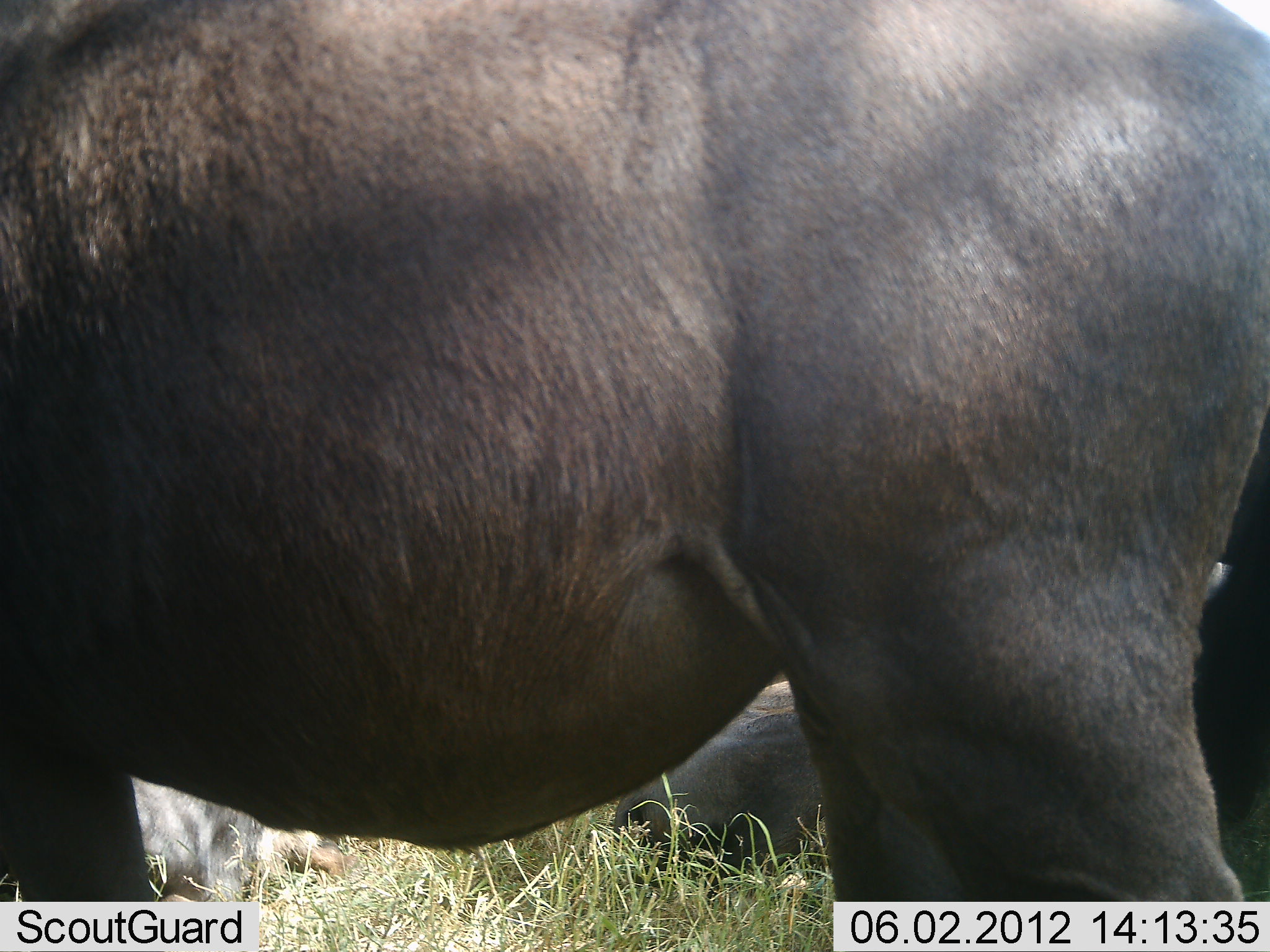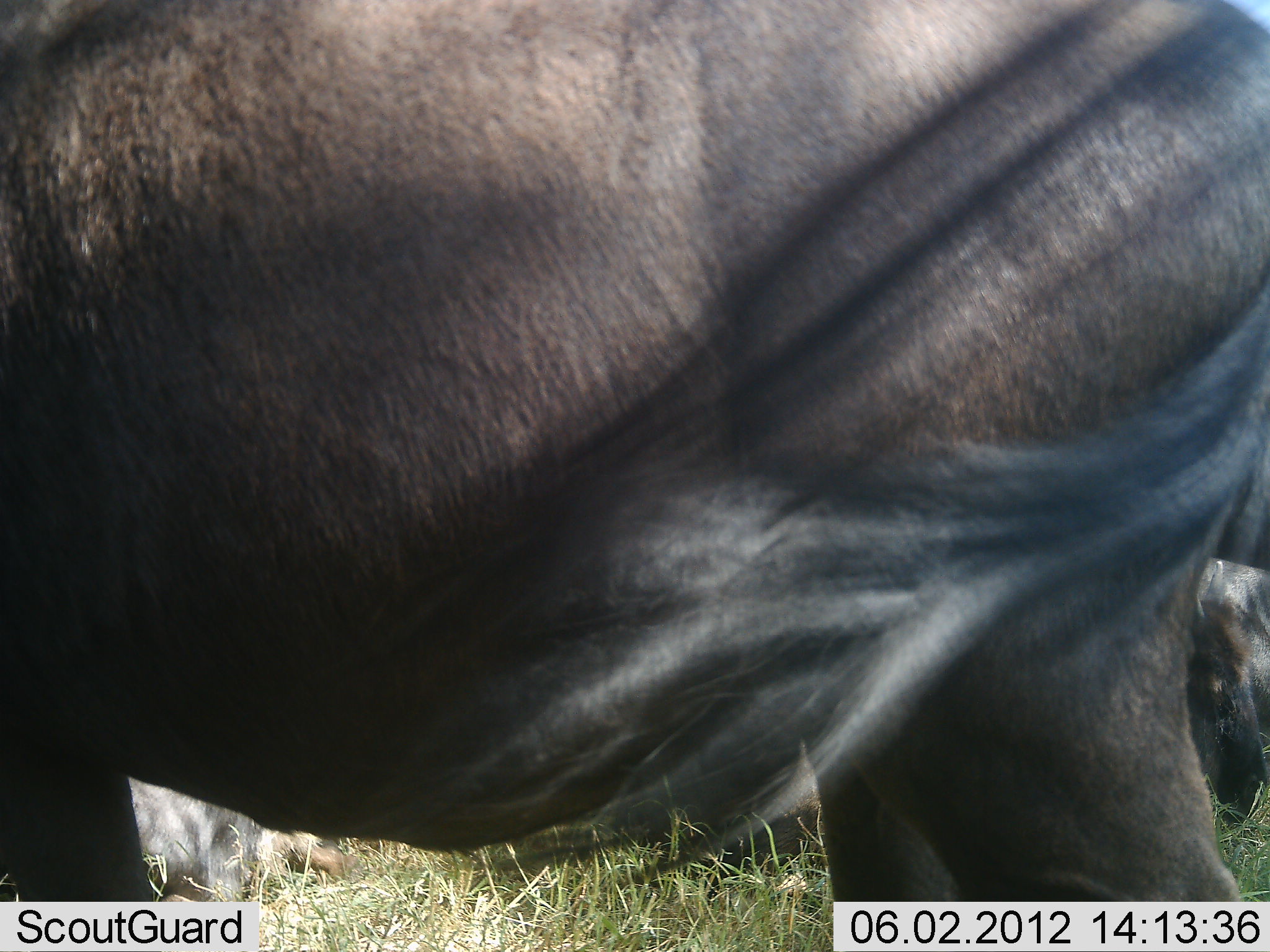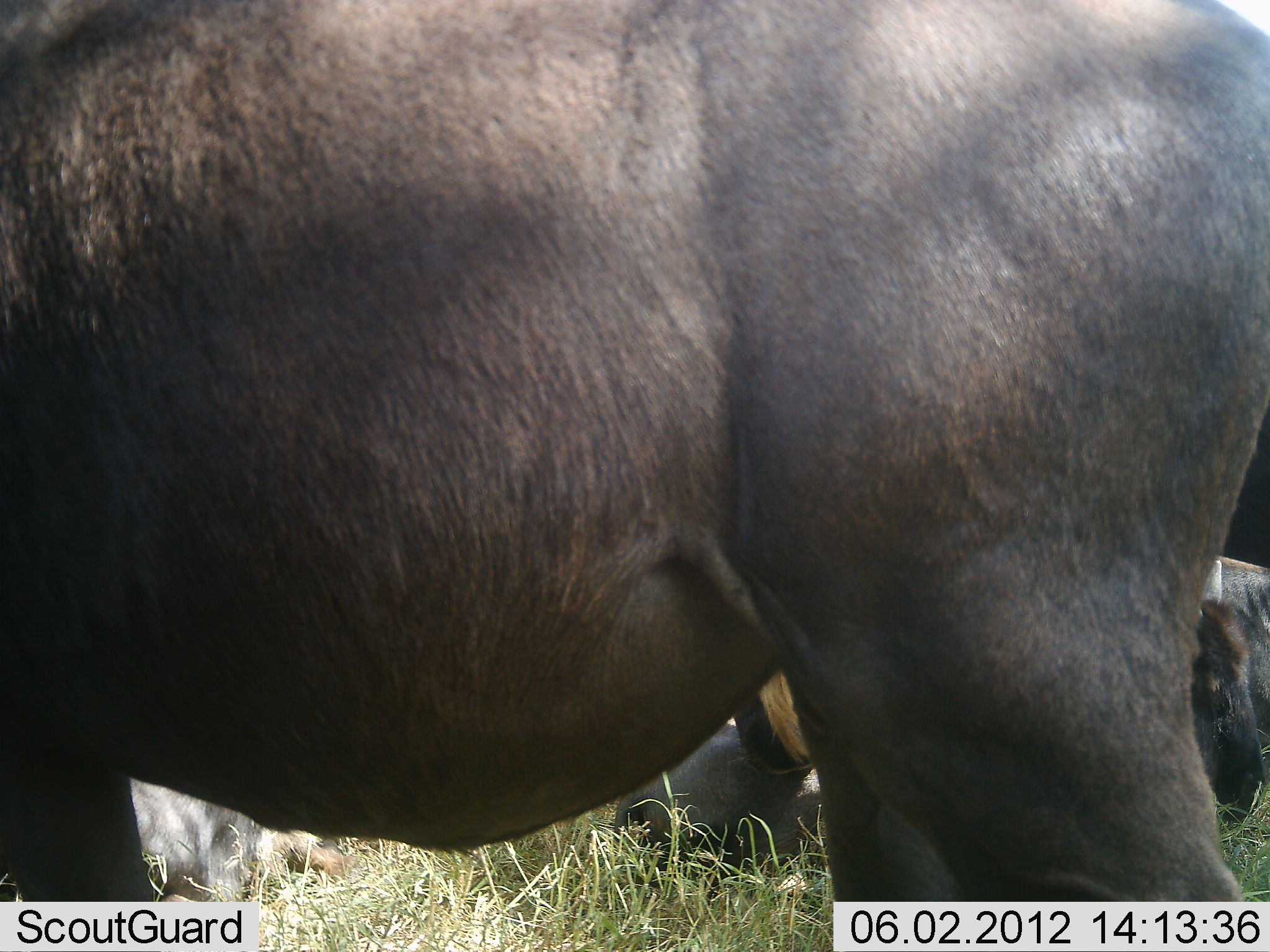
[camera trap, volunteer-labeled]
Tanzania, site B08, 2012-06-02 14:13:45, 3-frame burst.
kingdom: Animalia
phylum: Chordata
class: Mammalia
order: Artiodactyla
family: Bovidae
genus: Connochaetes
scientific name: Connochaetes taurinus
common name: blue wildebeest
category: wildebeest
Wildebeest (blue wildebeest) (Connochaetes taurinus), count 3. Behavior (volunteer vote fractions): standing 90%, resting 80%, moving 0%, interacting 10%. Young present (vote fraction): 10%. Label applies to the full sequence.